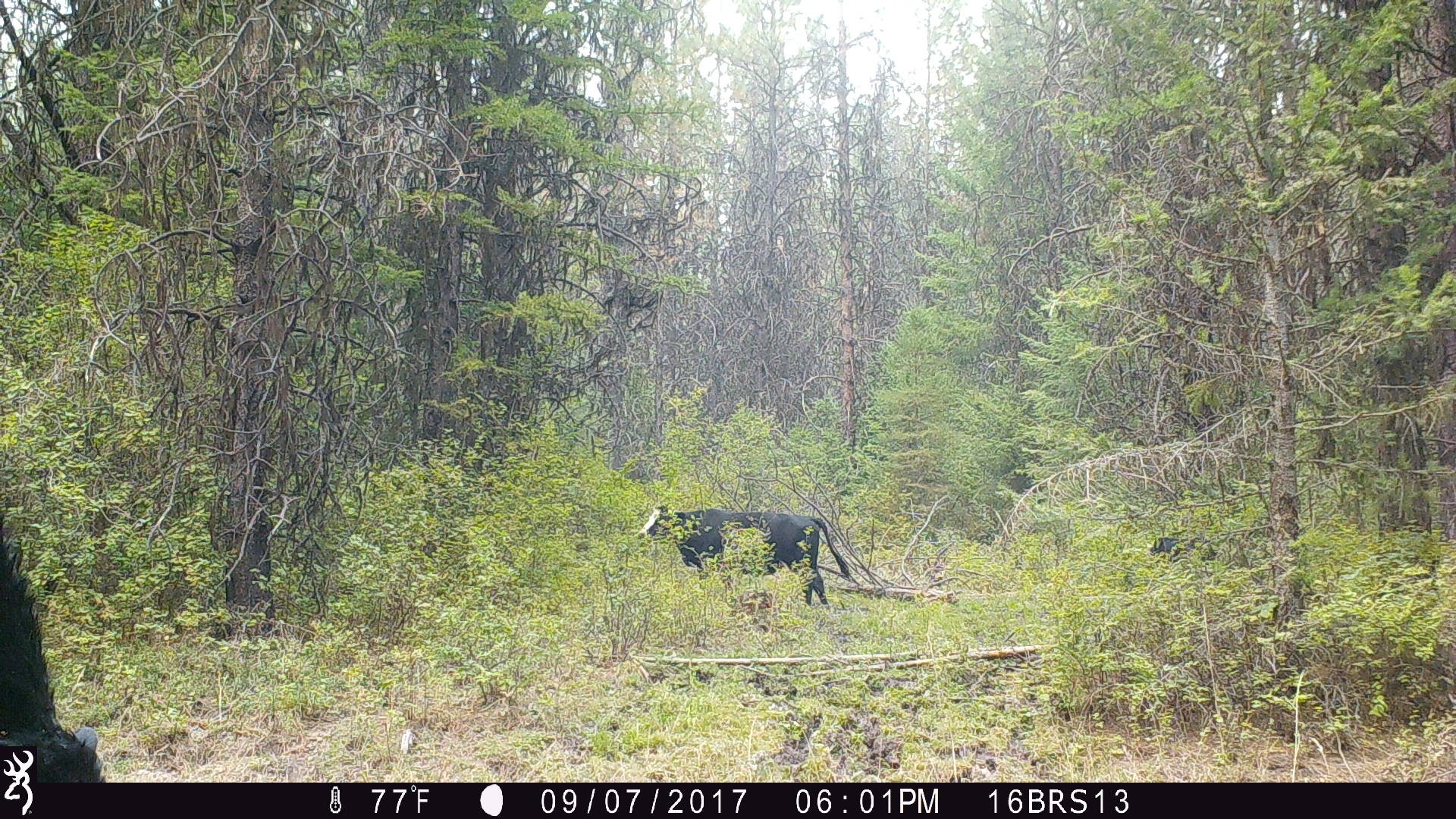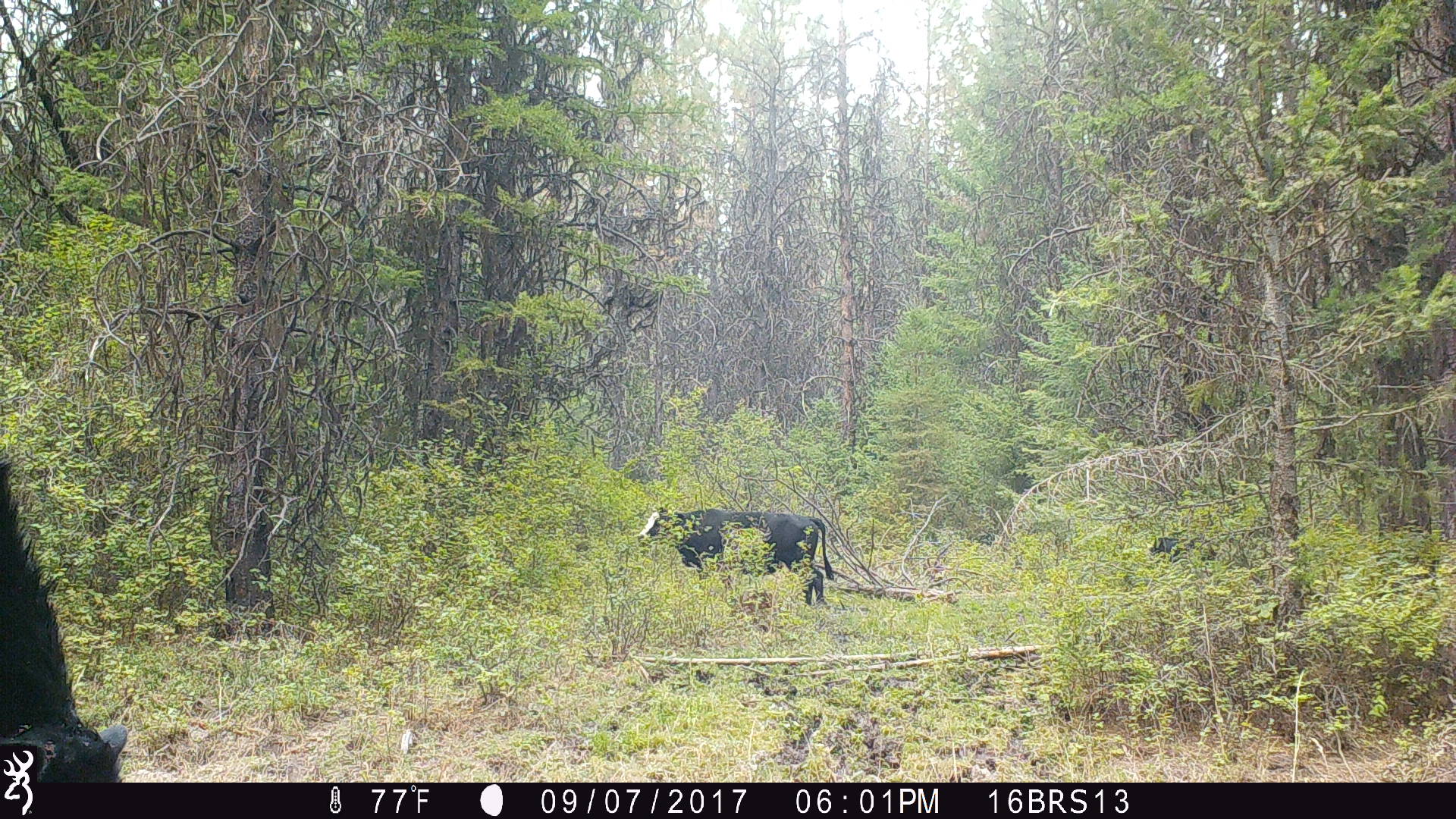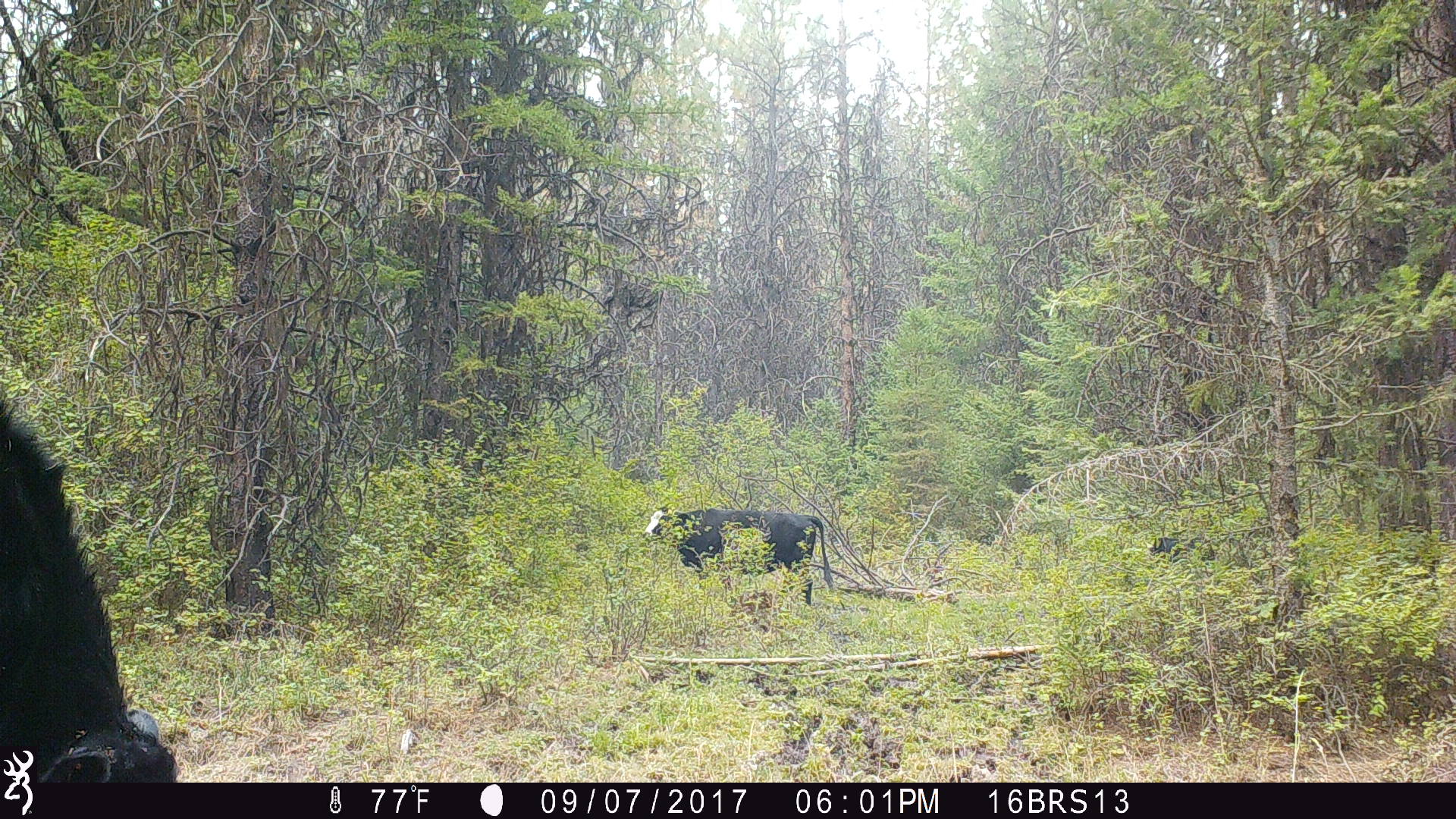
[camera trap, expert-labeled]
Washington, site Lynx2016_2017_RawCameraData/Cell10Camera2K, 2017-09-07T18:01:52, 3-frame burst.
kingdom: Animalia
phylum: Chordata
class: Mammalia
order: Artiodactyla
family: Bovidae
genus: Bos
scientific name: Bos taurus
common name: domestic cattle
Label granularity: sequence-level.